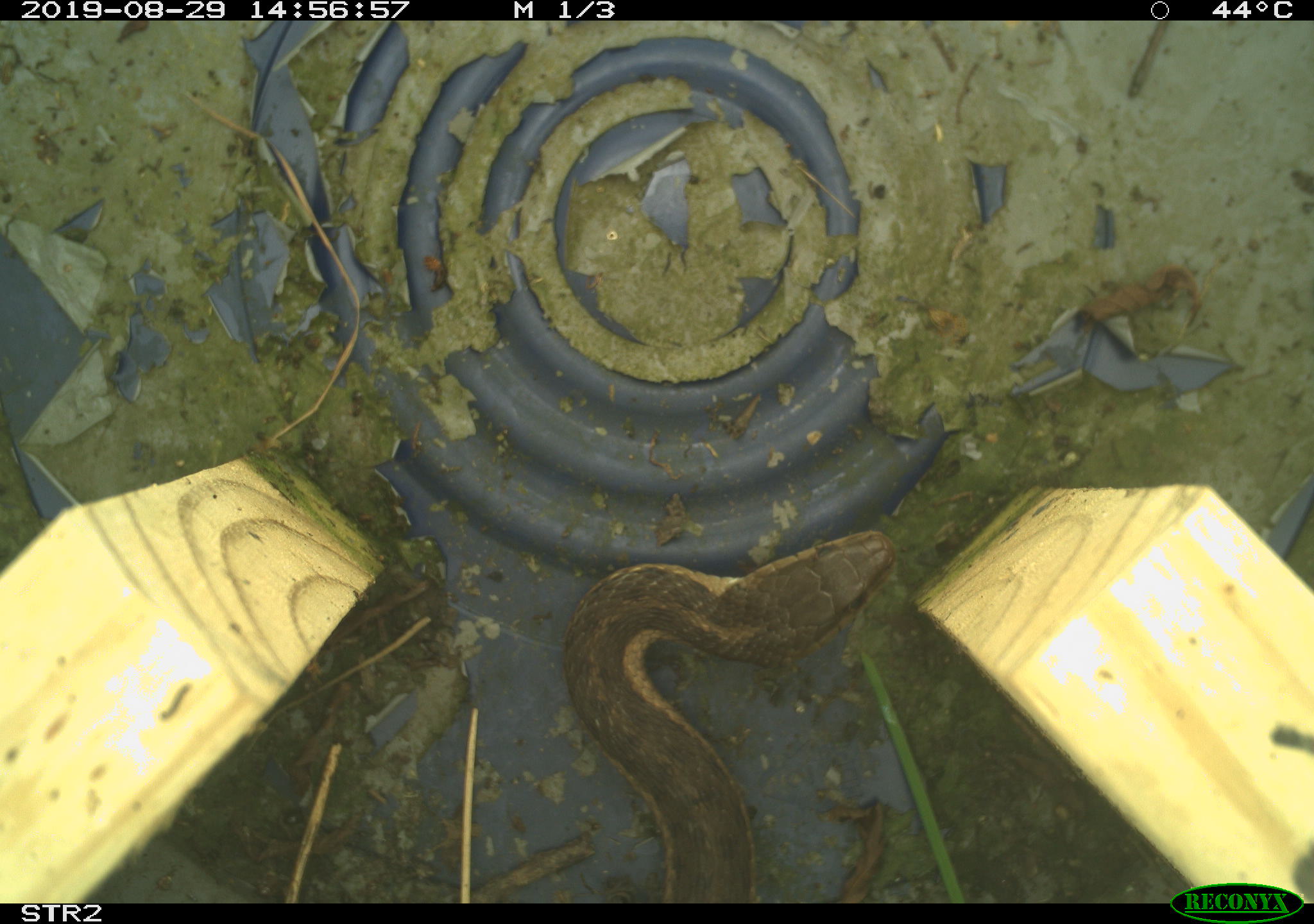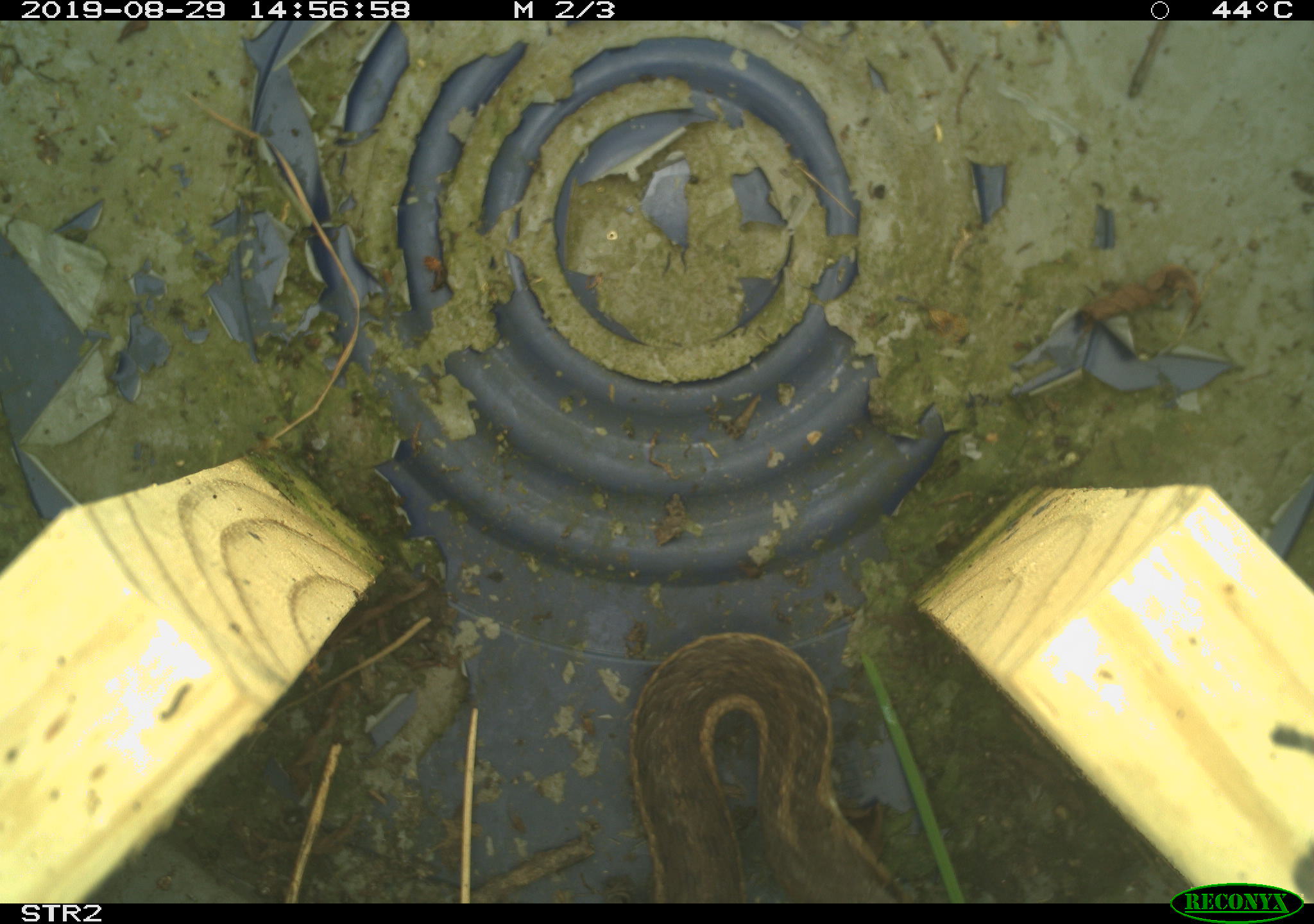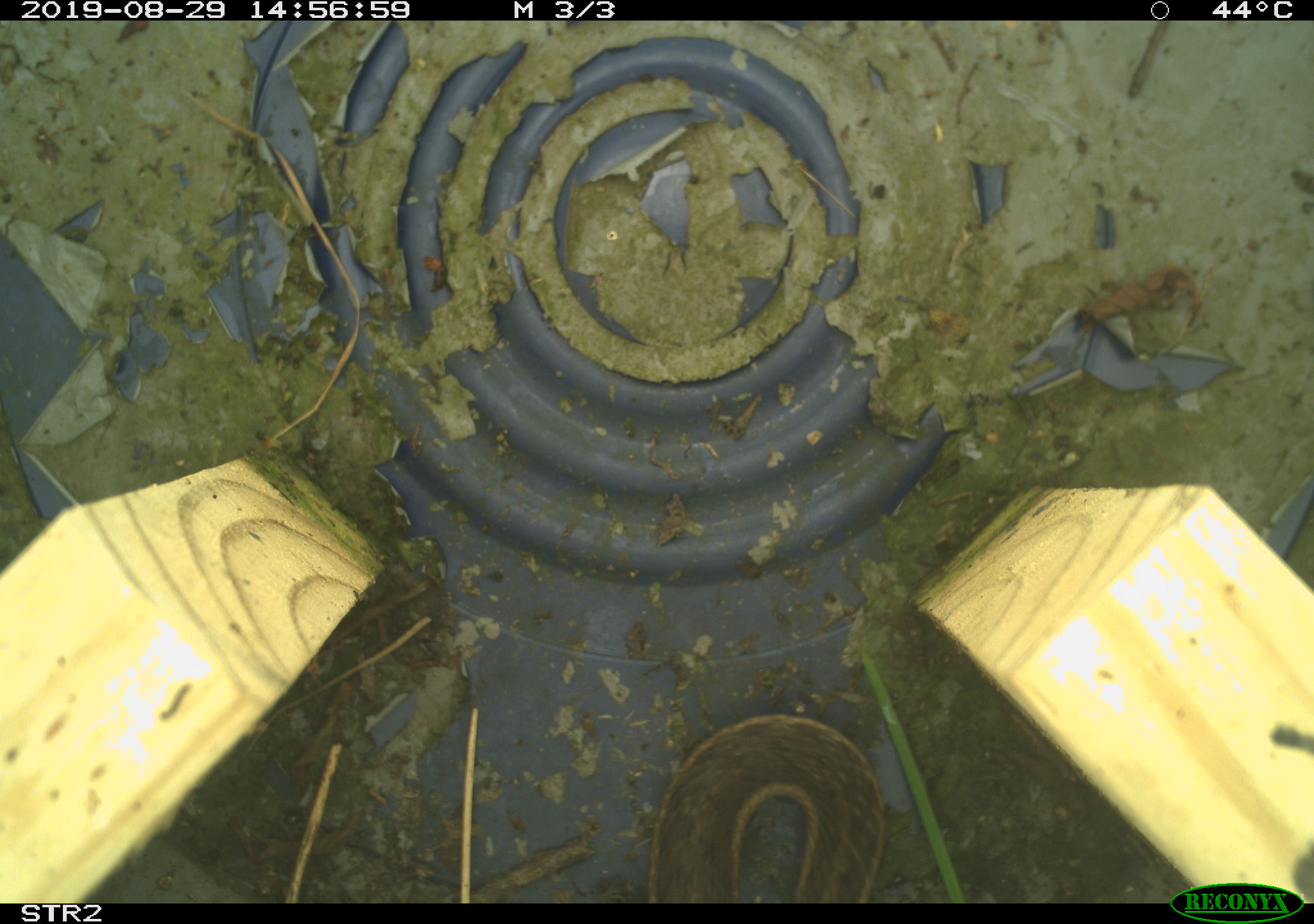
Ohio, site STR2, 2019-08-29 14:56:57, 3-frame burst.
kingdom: Animalia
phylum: Chordata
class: Reptilia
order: Squamata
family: Colubridae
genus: Thamnophis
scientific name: Thamnophis sirtalis sirtalis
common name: eastern gartersnake